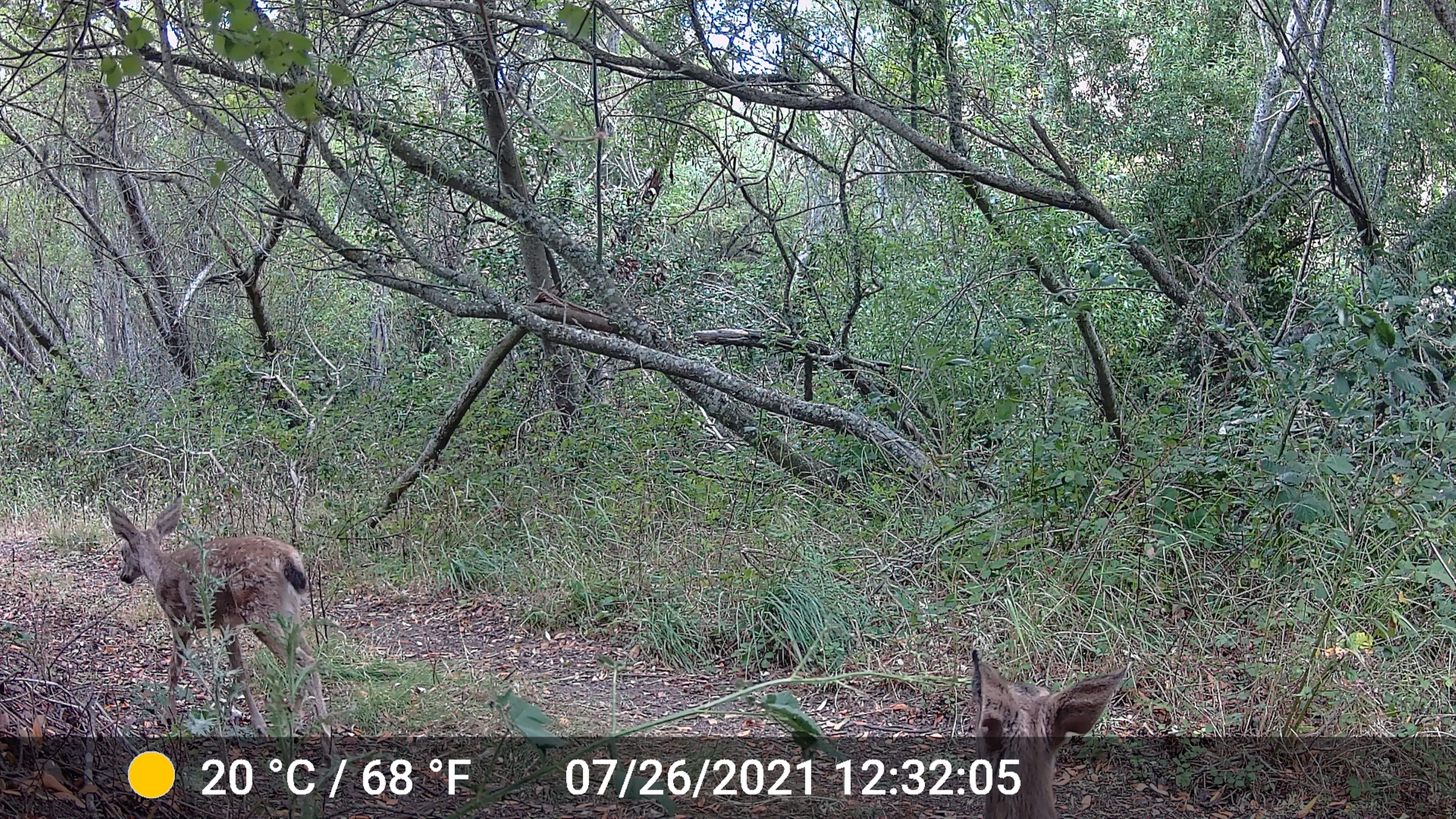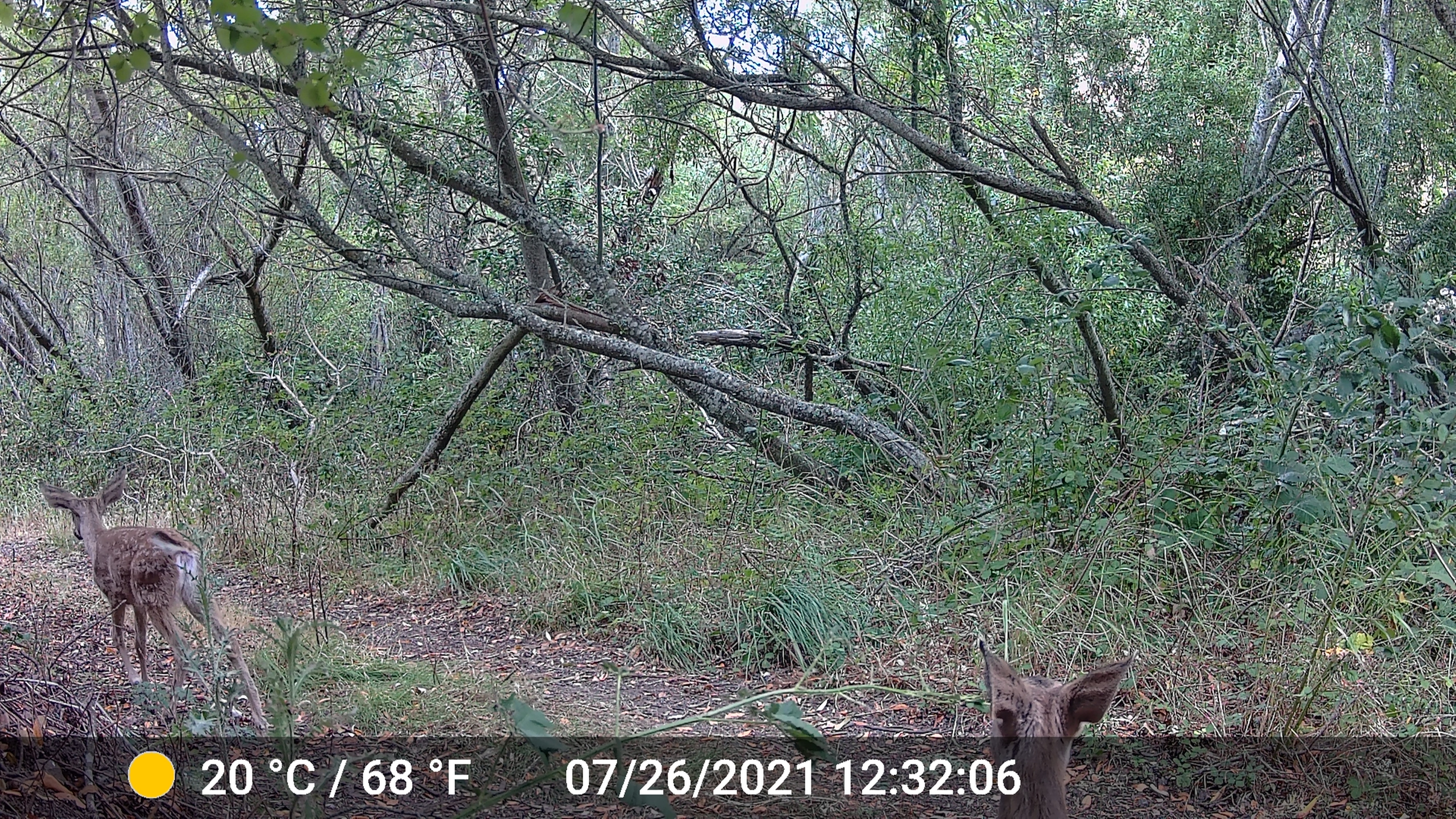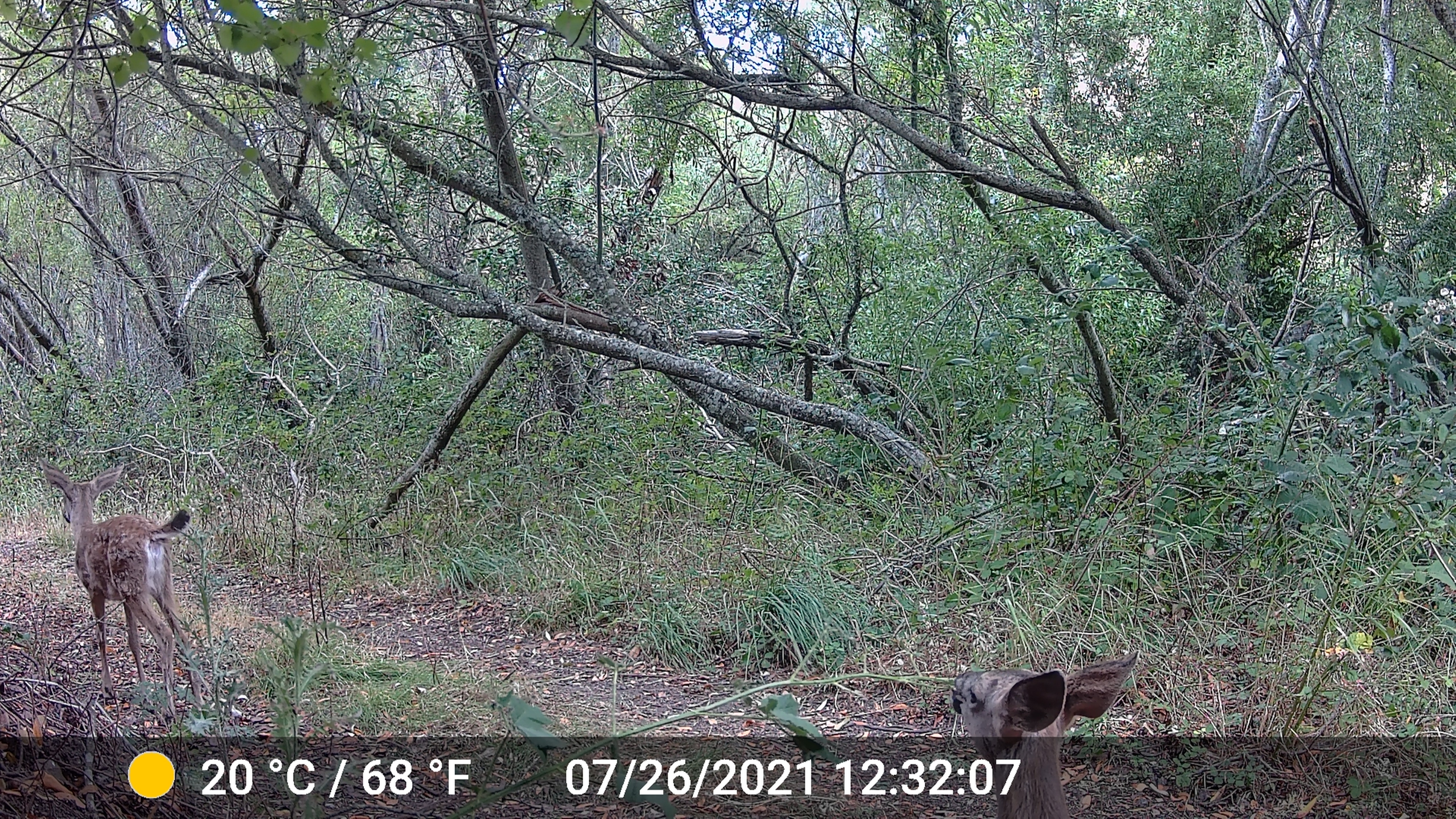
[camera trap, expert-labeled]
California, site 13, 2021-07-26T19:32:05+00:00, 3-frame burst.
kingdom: Animalia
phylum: Chordata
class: Mammalia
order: Artiodactyla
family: Cervidae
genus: Odocoileus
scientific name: Odocoileus hemionus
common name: mule deer